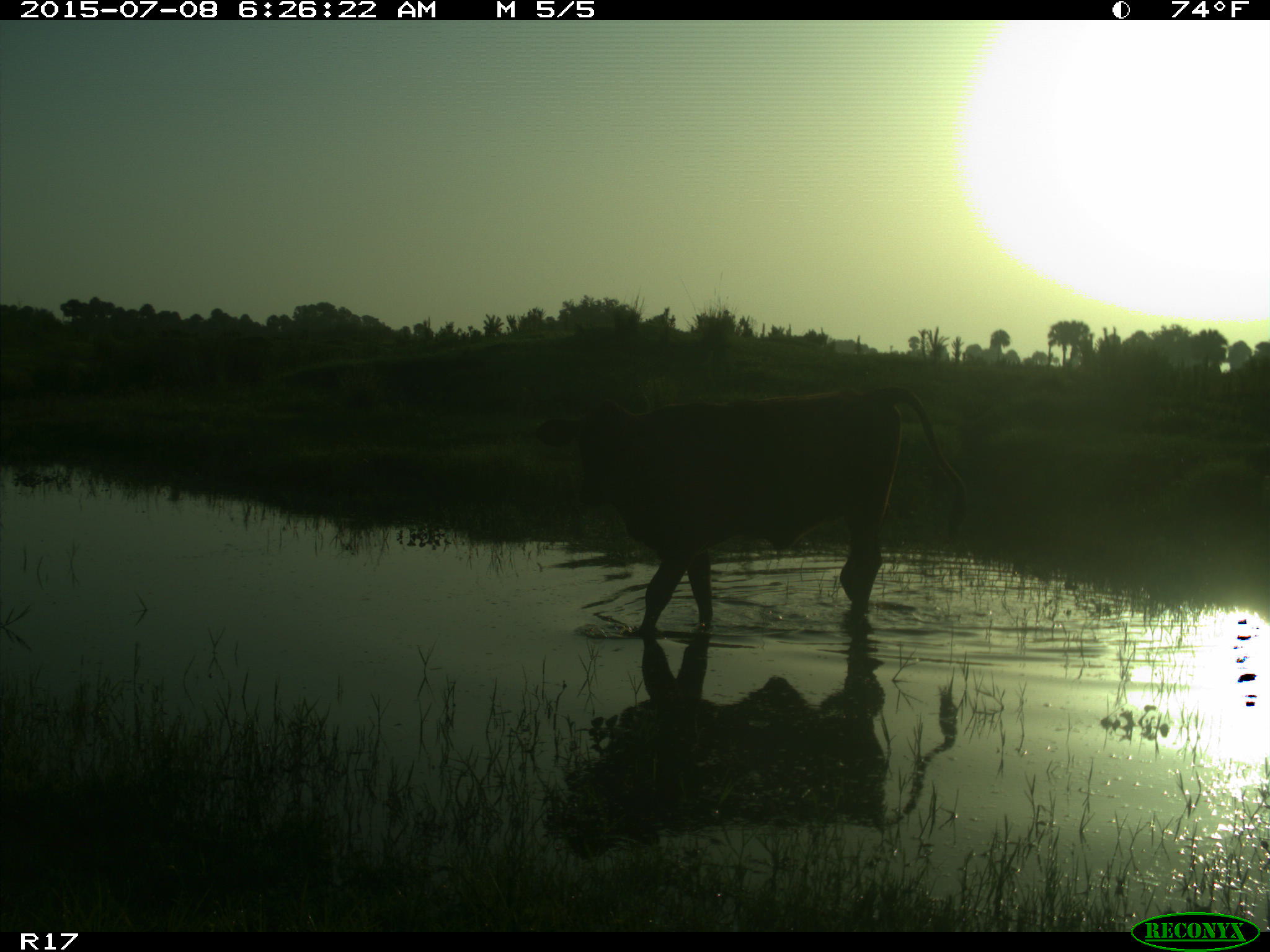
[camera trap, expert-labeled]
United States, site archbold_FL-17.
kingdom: Animalia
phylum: Chordata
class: Mammalia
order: Artiodactyla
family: Bovidae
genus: Bos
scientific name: Bos taurus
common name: domestic cow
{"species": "Bos taurus (domestic cow)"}